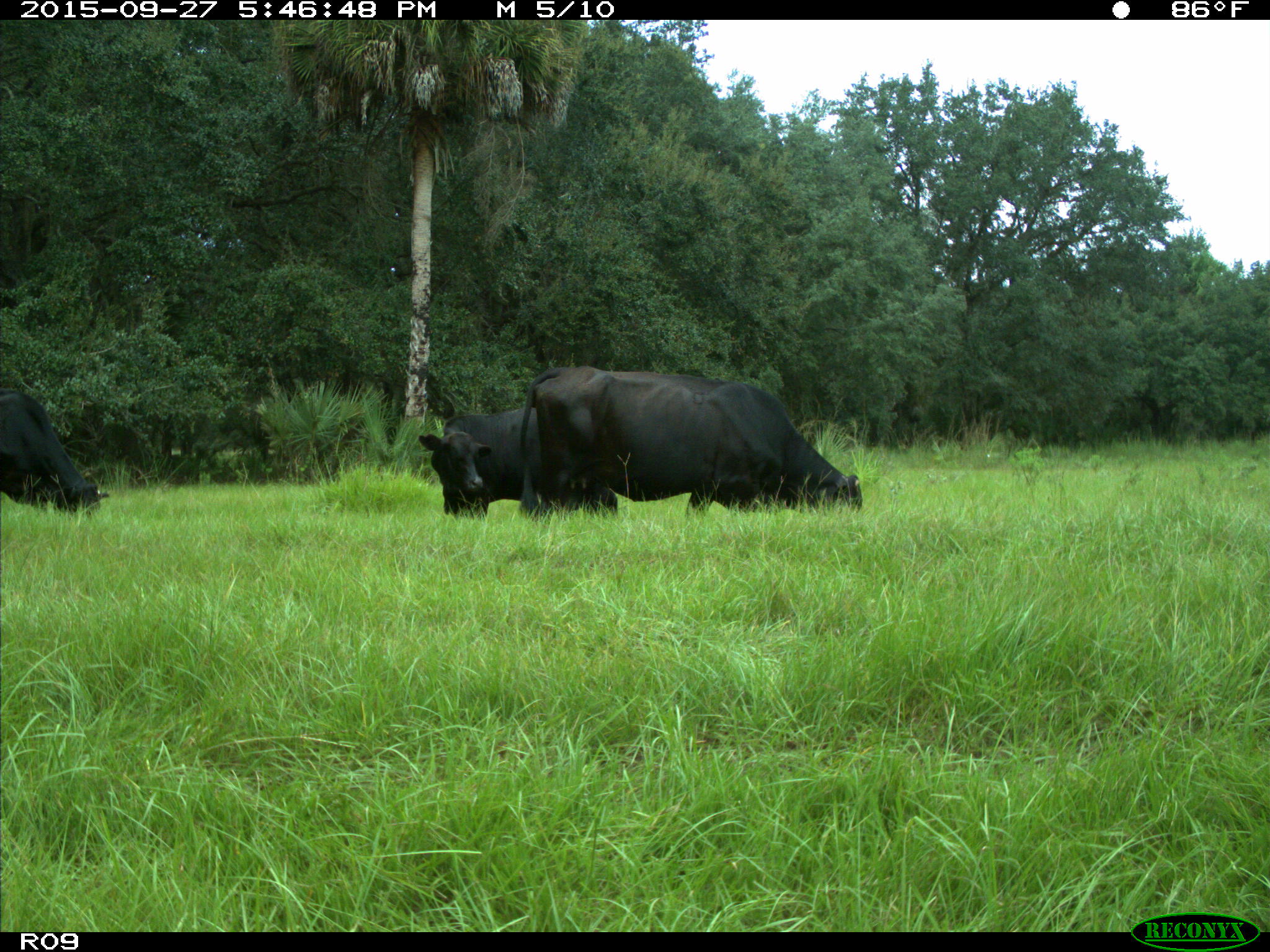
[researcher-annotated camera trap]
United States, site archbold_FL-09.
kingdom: Animalia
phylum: Chordata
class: Mammalia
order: Artiodactyla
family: Bovidae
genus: Bos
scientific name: Bos taurus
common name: domestic cow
Bos taurus (domestic cow).